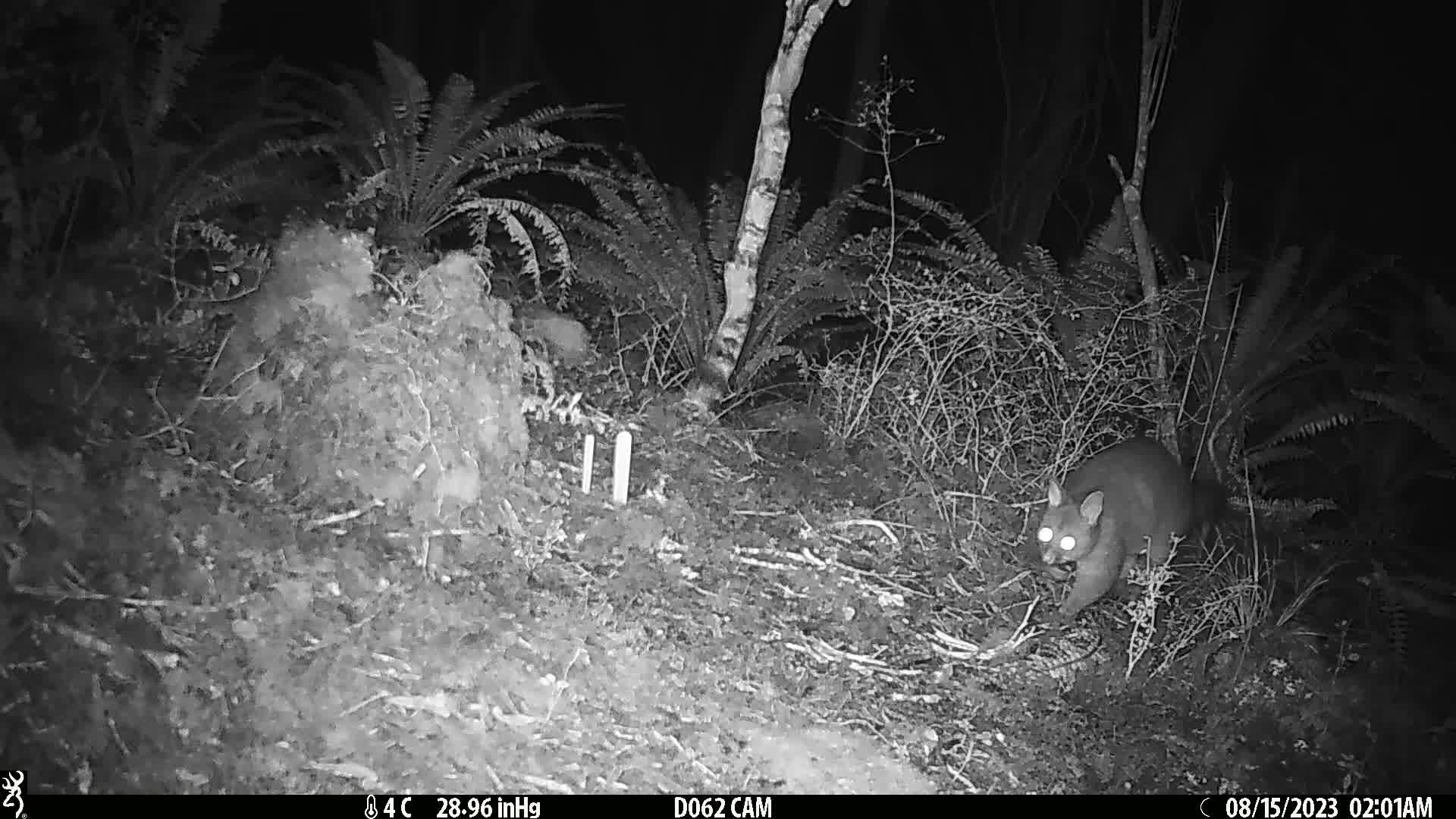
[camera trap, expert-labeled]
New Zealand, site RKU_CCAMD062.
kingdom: Animalia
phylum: Chordata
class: Mammalia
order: Diprotodontia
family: Phalangeridae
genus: Trichosurus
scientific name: Trichosurus vulpecula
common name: common brushtail possum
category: possum